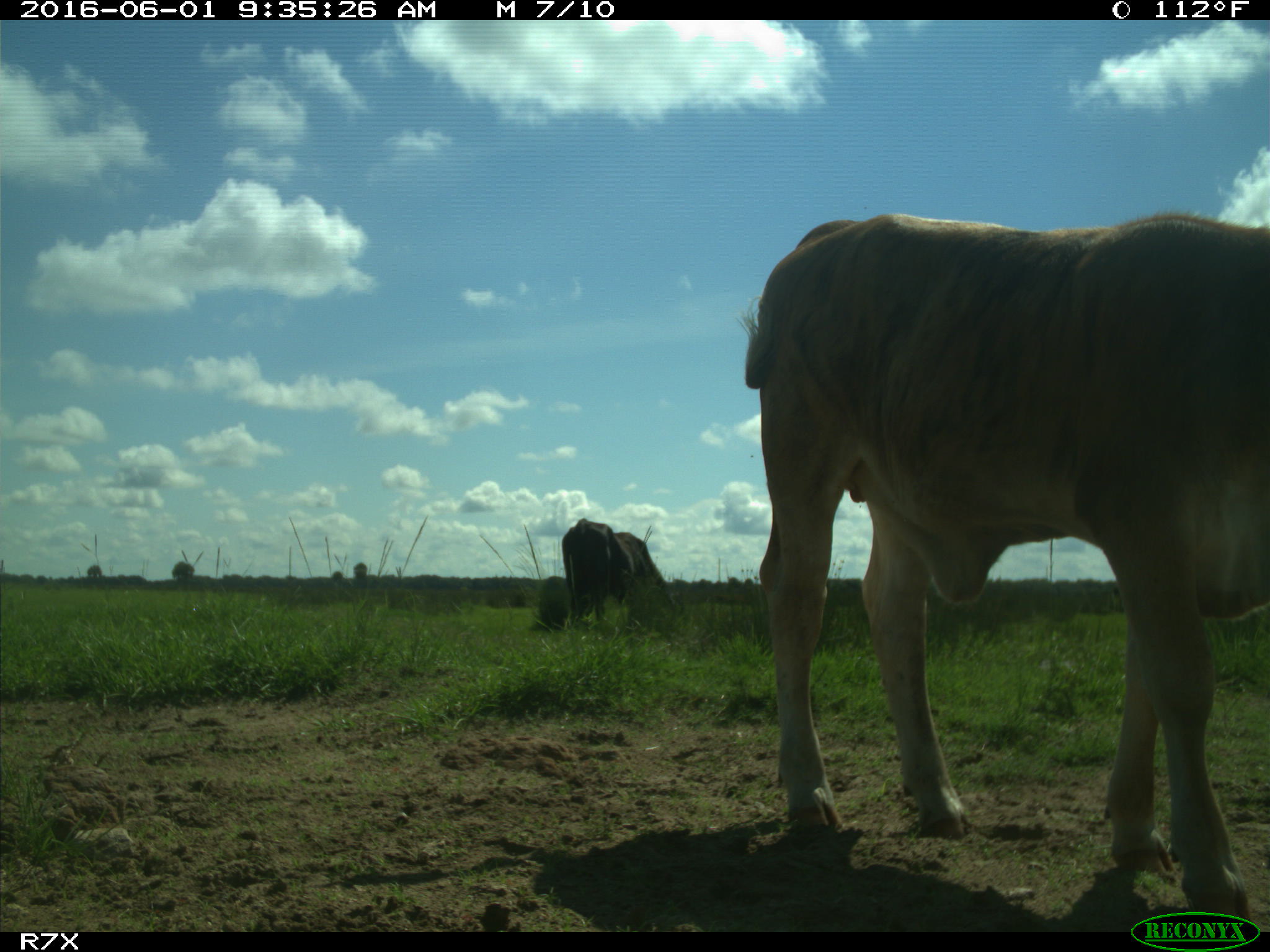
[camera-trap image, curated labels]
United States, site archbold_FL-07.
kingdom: Animalia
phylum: Chordata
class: Mammalia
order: Artiodactyla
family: Bovidae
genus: Bos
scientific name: Bos taurus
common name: domestic cow